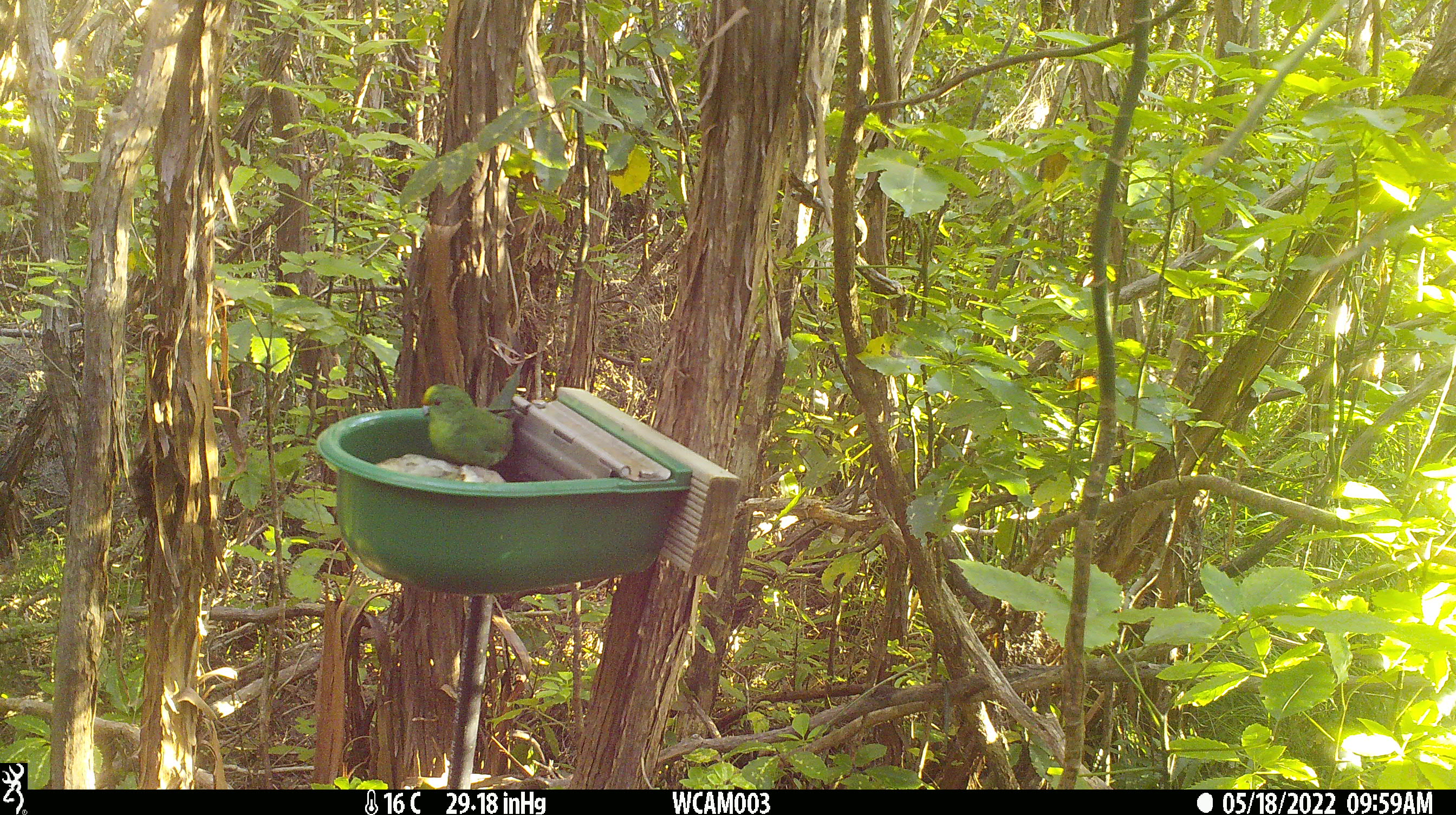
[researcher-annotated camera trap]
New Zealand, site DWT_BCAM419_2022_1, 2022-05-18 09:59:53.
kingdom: Animalia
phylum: Chordata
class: Aves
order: Psittaciformes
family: Psittaculidae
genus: Cyanoramphus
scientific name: Cyanoramphus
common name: parakeet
Parakeet (Cyanoramphus).